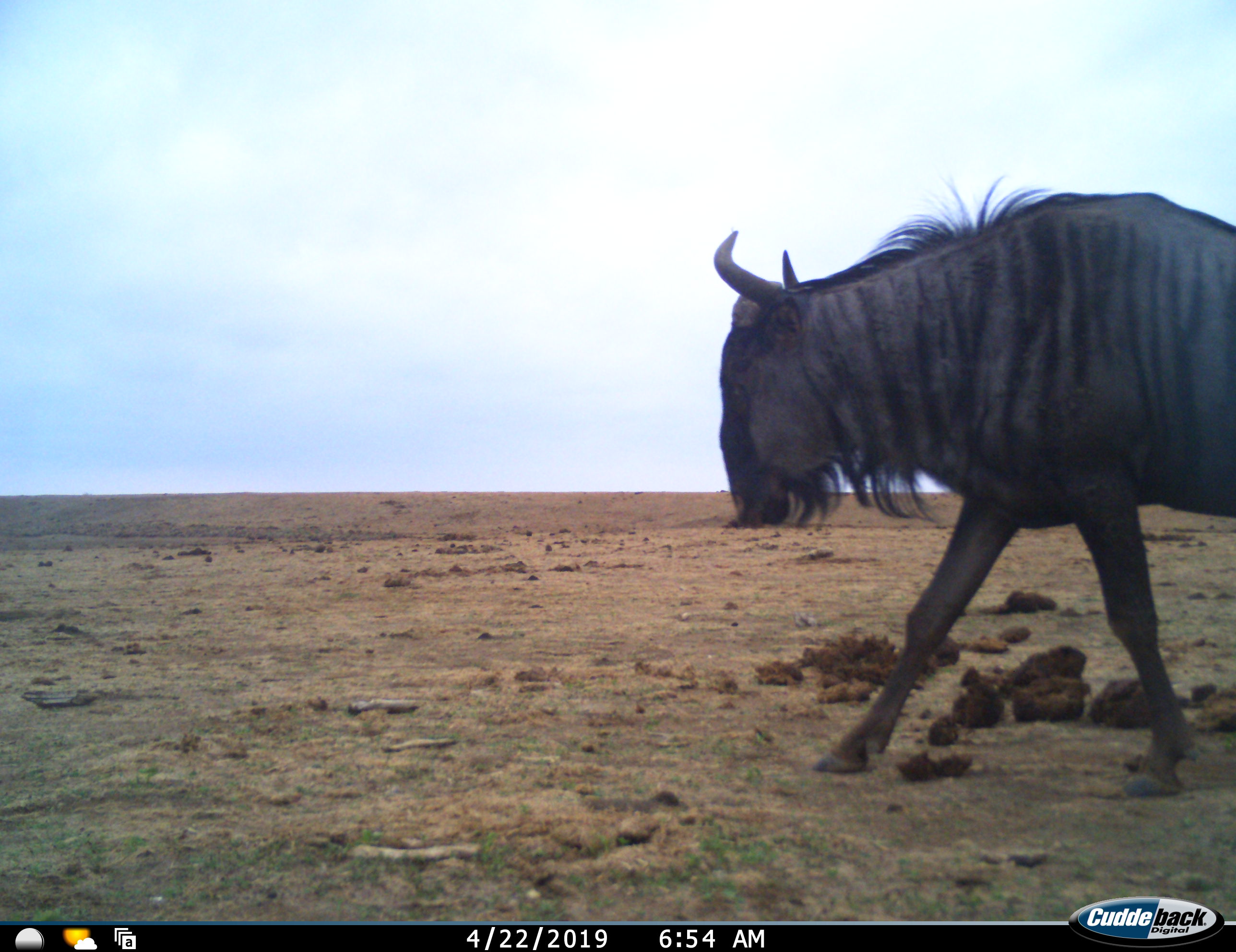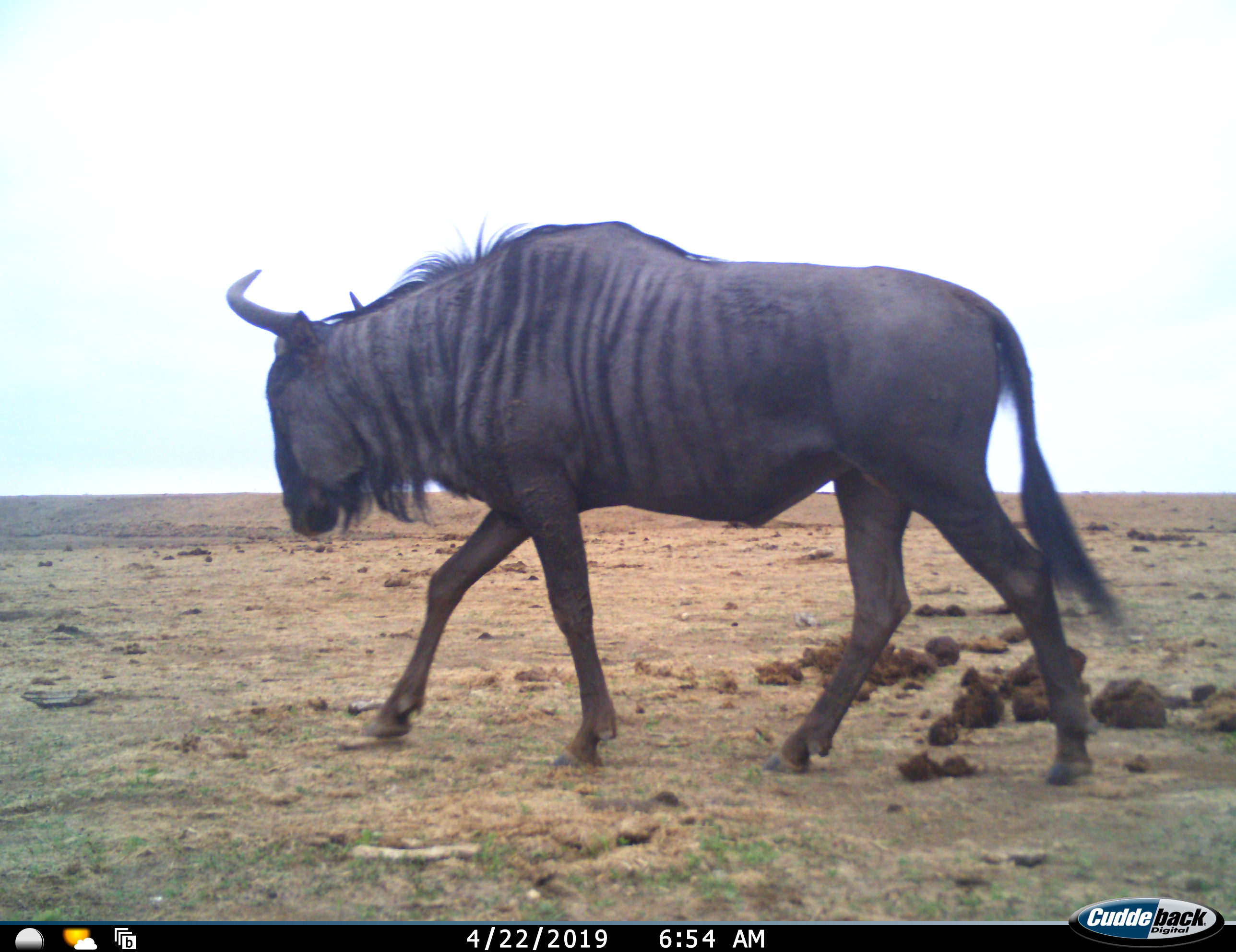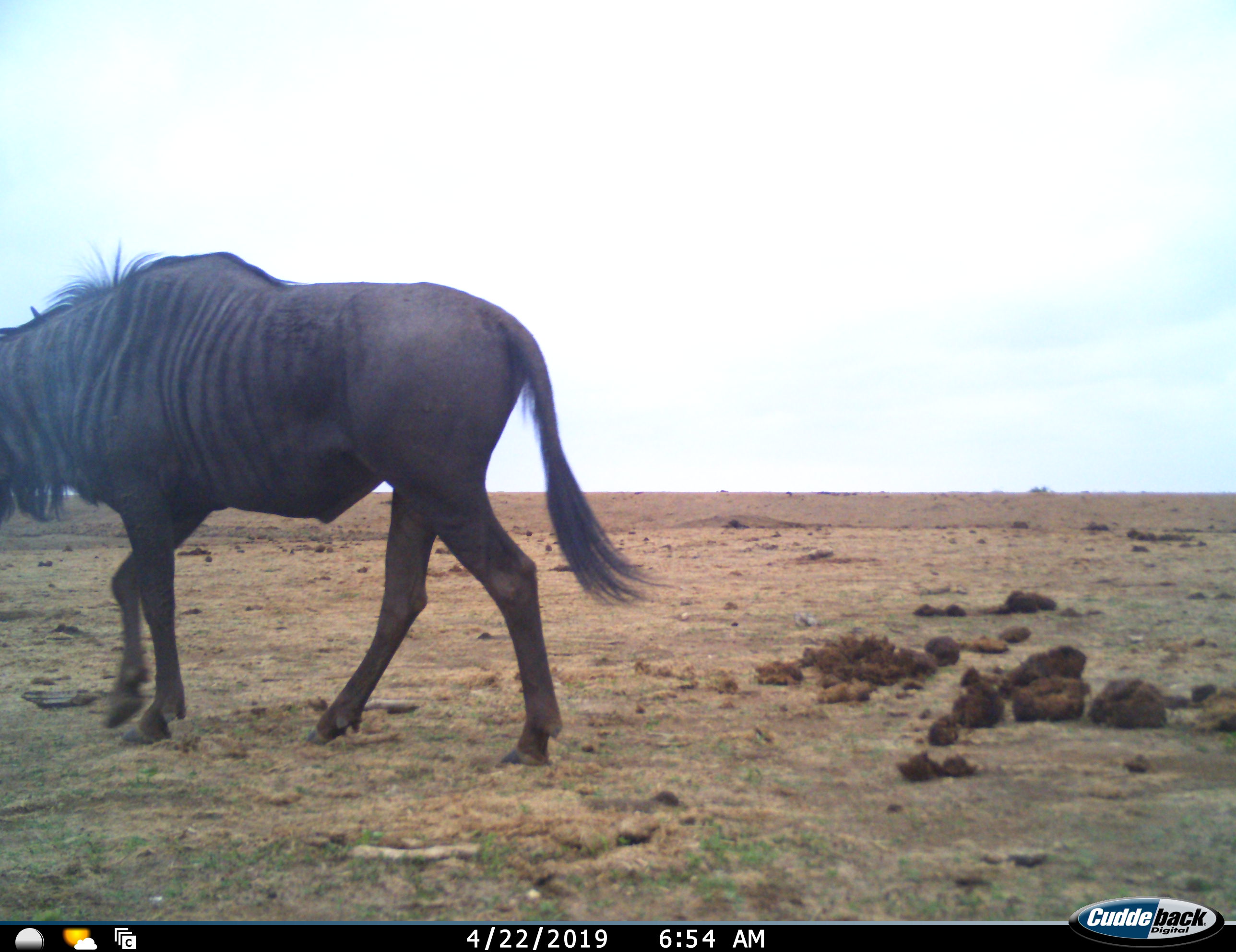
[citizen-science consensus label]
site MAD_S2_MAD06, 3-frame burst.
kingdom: Animalia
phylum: Chordata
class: Mammalia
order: Artiodactyla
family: Bovidae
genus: Connochaetes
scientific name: Connochaetes taurinus taurinus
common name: blue wildebeest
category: wildebeestblue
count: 1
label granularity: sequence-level